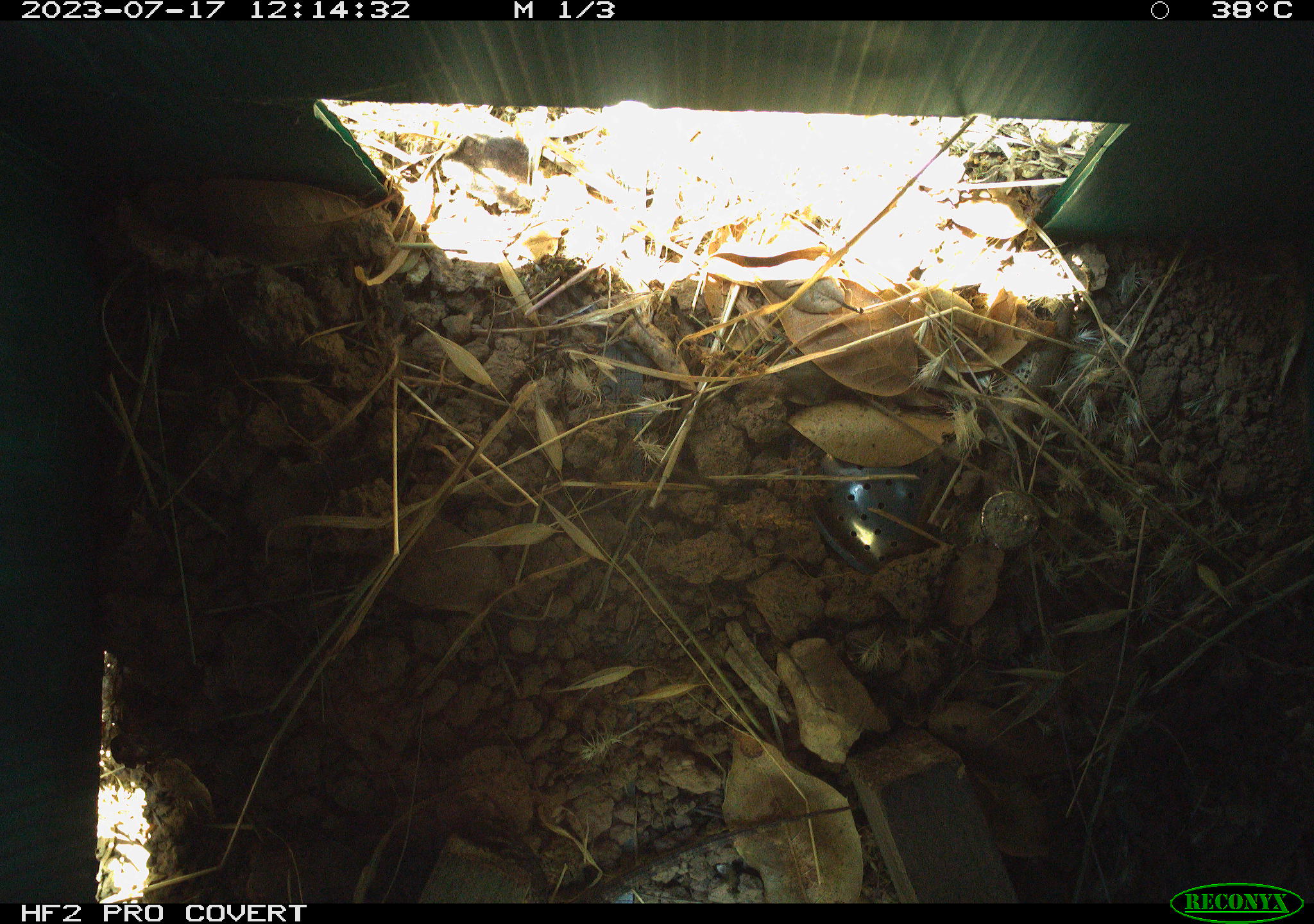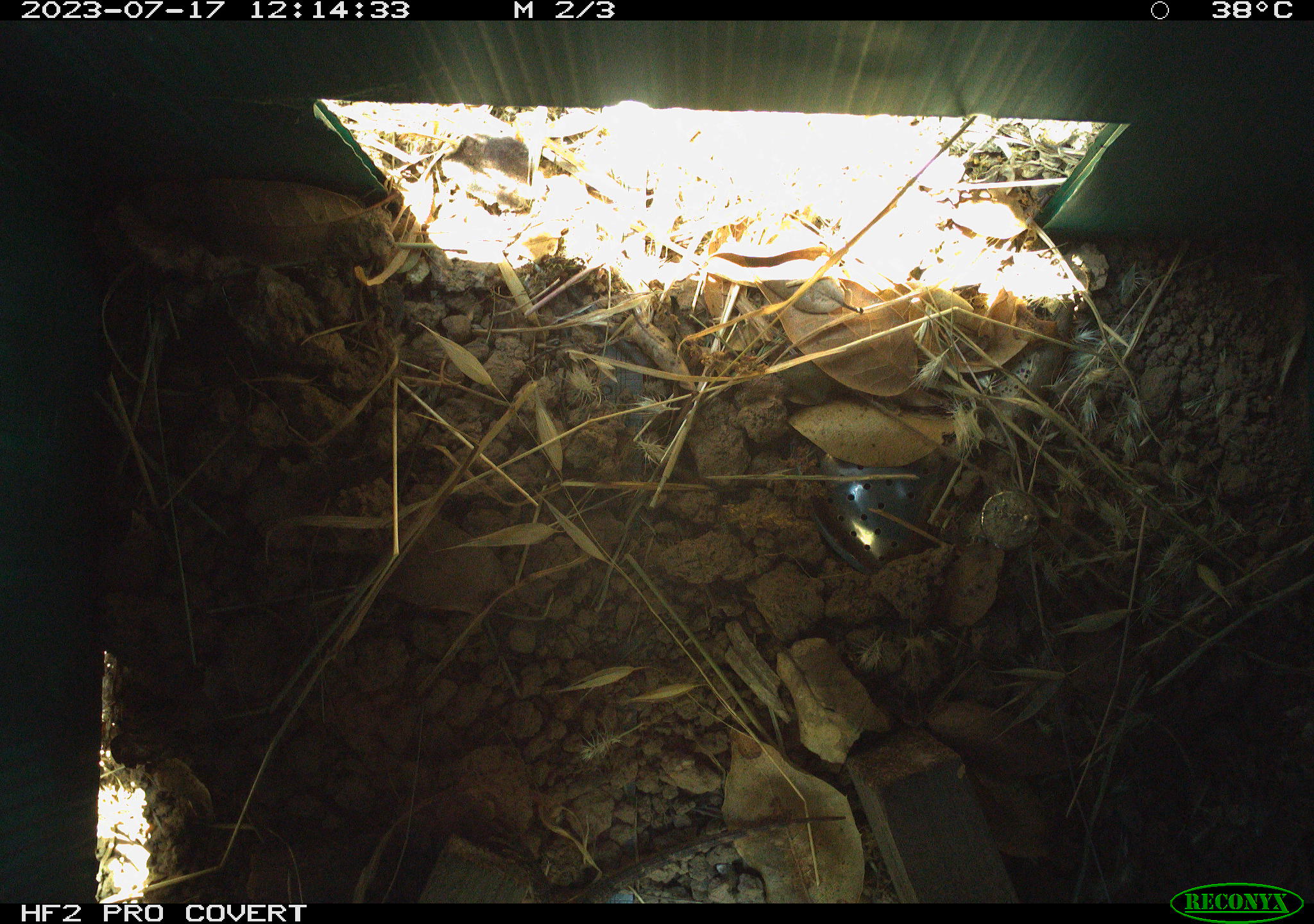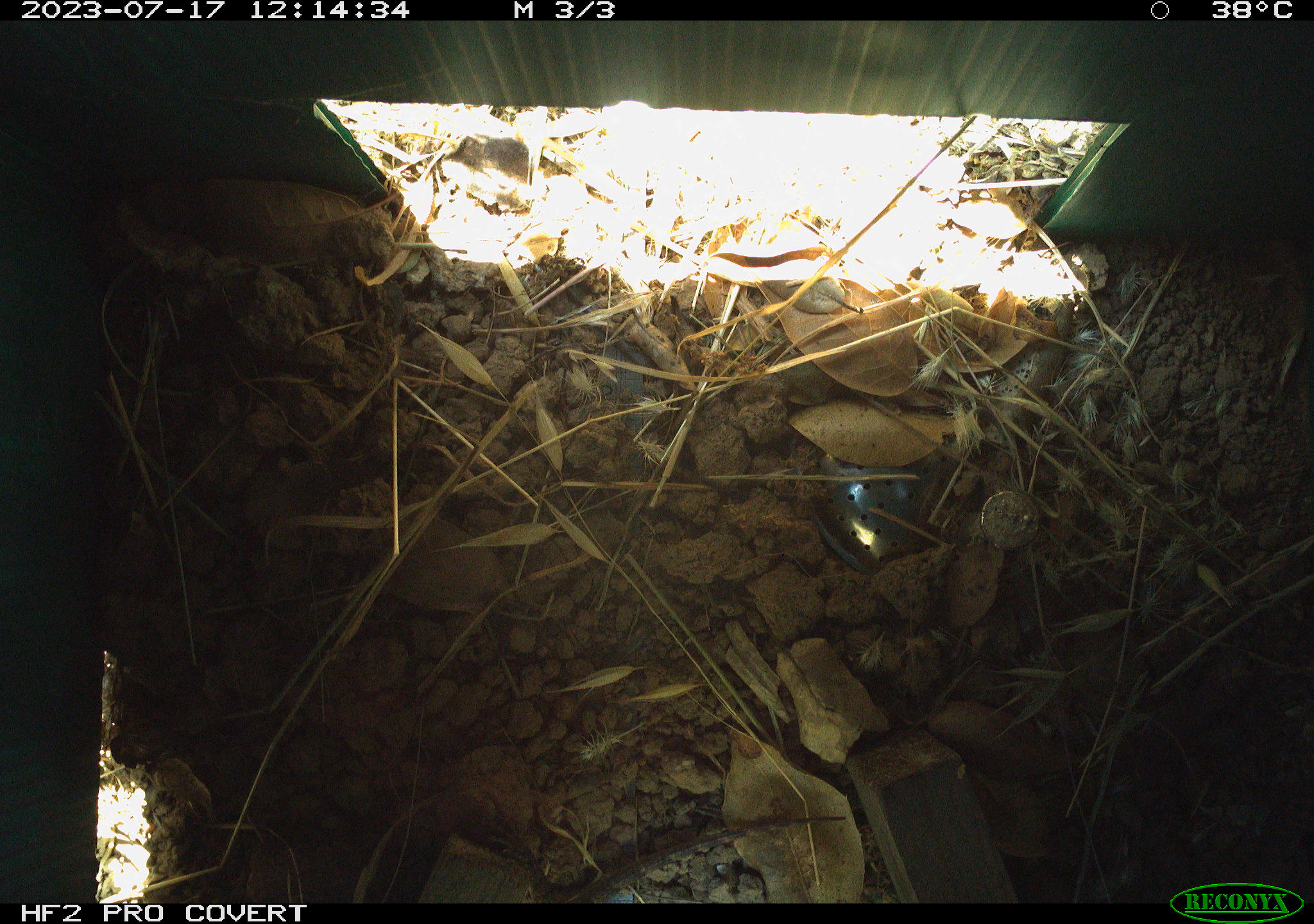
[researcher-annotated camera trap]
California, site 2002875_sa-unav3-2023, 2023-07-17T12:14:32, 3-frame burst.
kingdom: Animalia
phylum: Chordata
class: Reptilia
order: Squamata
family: Phrynosomatidae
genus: Sceloporus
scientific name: Sceloporus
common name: spiny lizards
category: sceloporus species